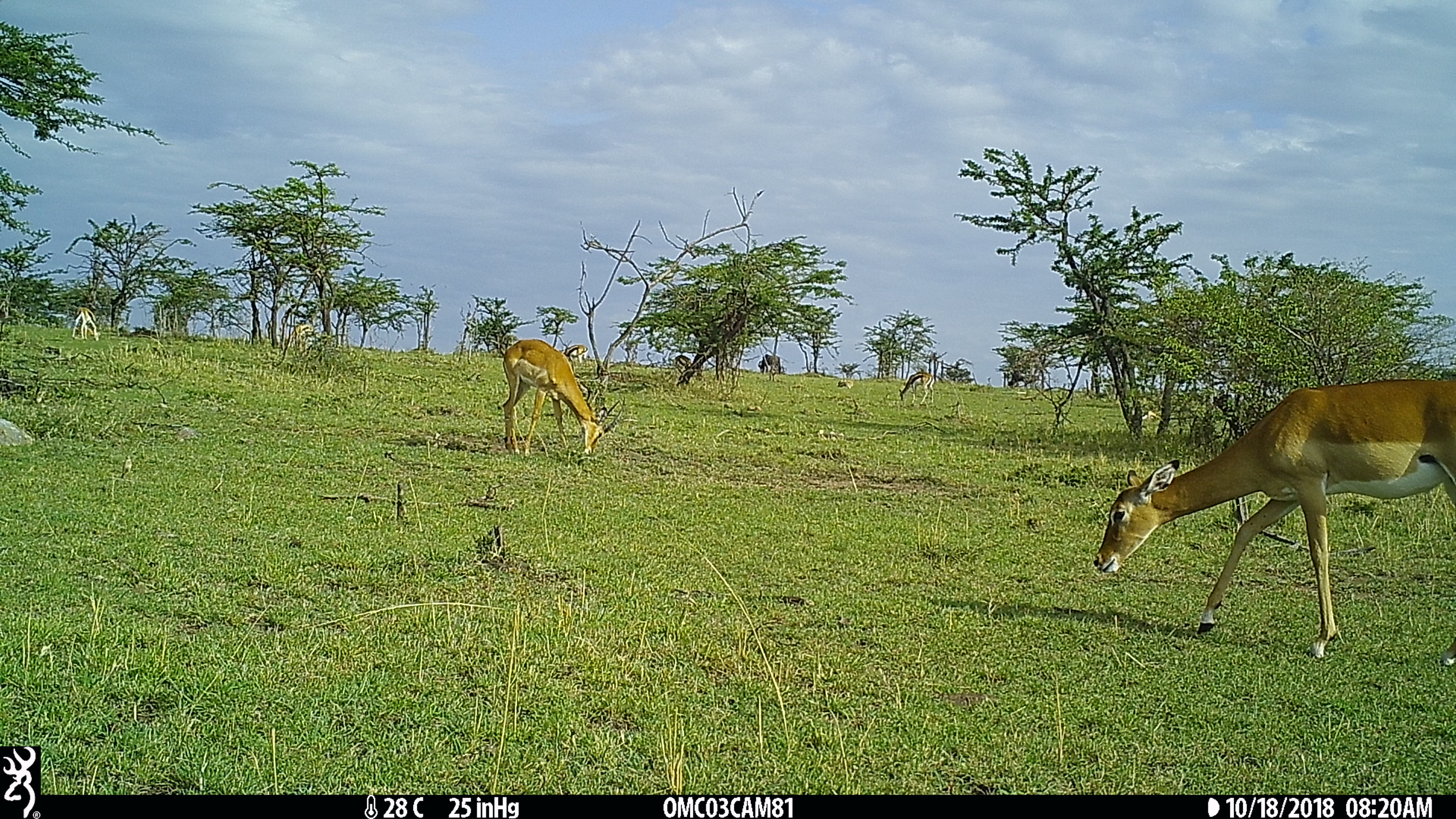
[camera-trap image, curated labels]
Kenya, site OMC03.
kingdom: Animalia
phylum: Chordata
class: Mammalia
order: Artiodactyla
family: Bovidae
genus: Aepyceros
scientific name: Aepyceros melampus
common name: impala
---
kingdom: Animalia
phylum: Chordata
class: Mammalia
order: Artiodactyla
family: Bovidae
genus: Eudorcas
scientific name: Eudorcas thomsonii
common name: thomon's gazelle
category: gazelle thomsons